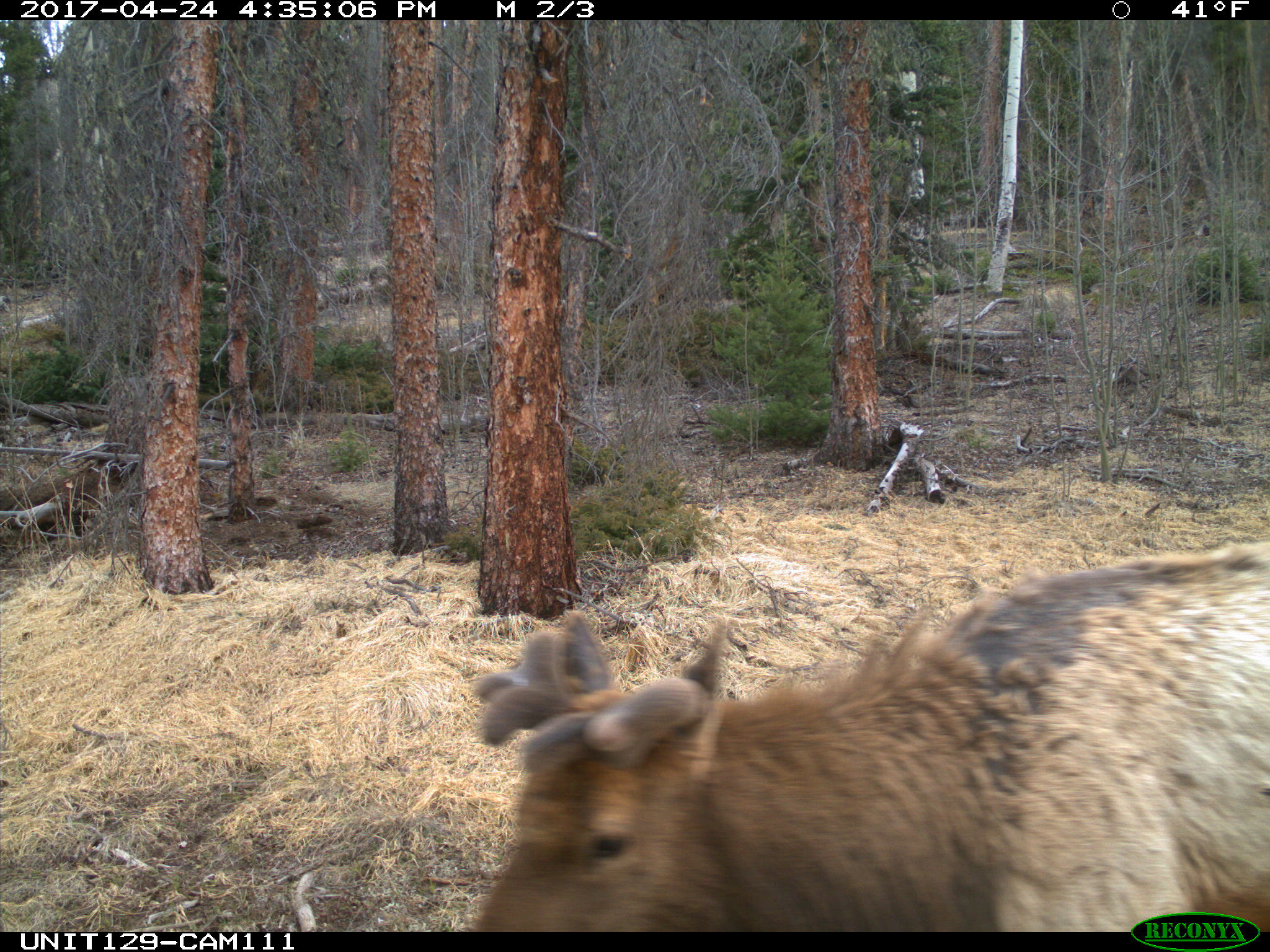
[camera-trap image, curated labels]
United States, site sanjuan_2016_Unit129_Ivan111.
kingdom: Animalia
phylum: Chordata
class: Mammalia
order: Artiodactyla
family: Cervidae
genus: Cervus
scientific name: Cervus elaphus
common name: red deer